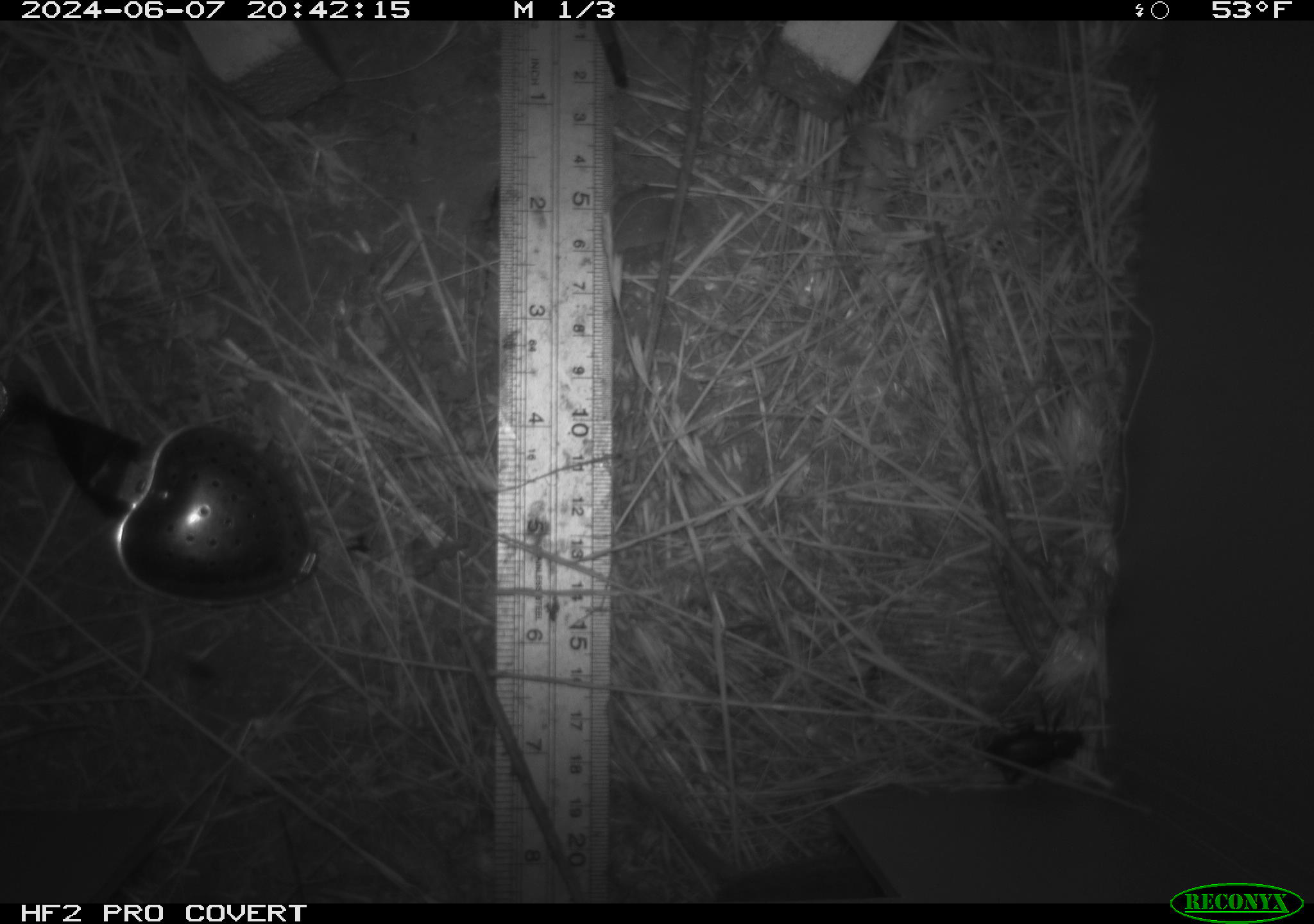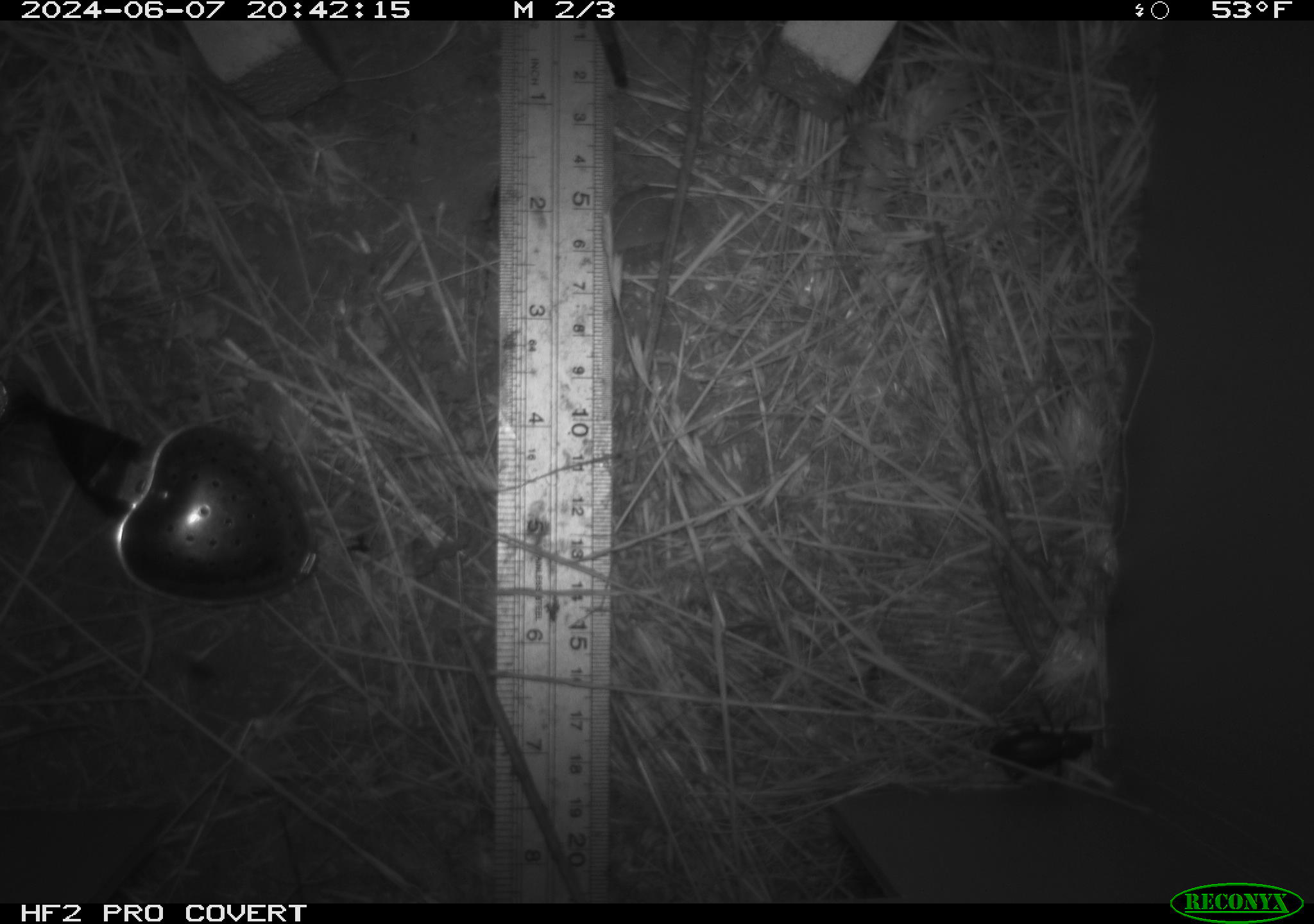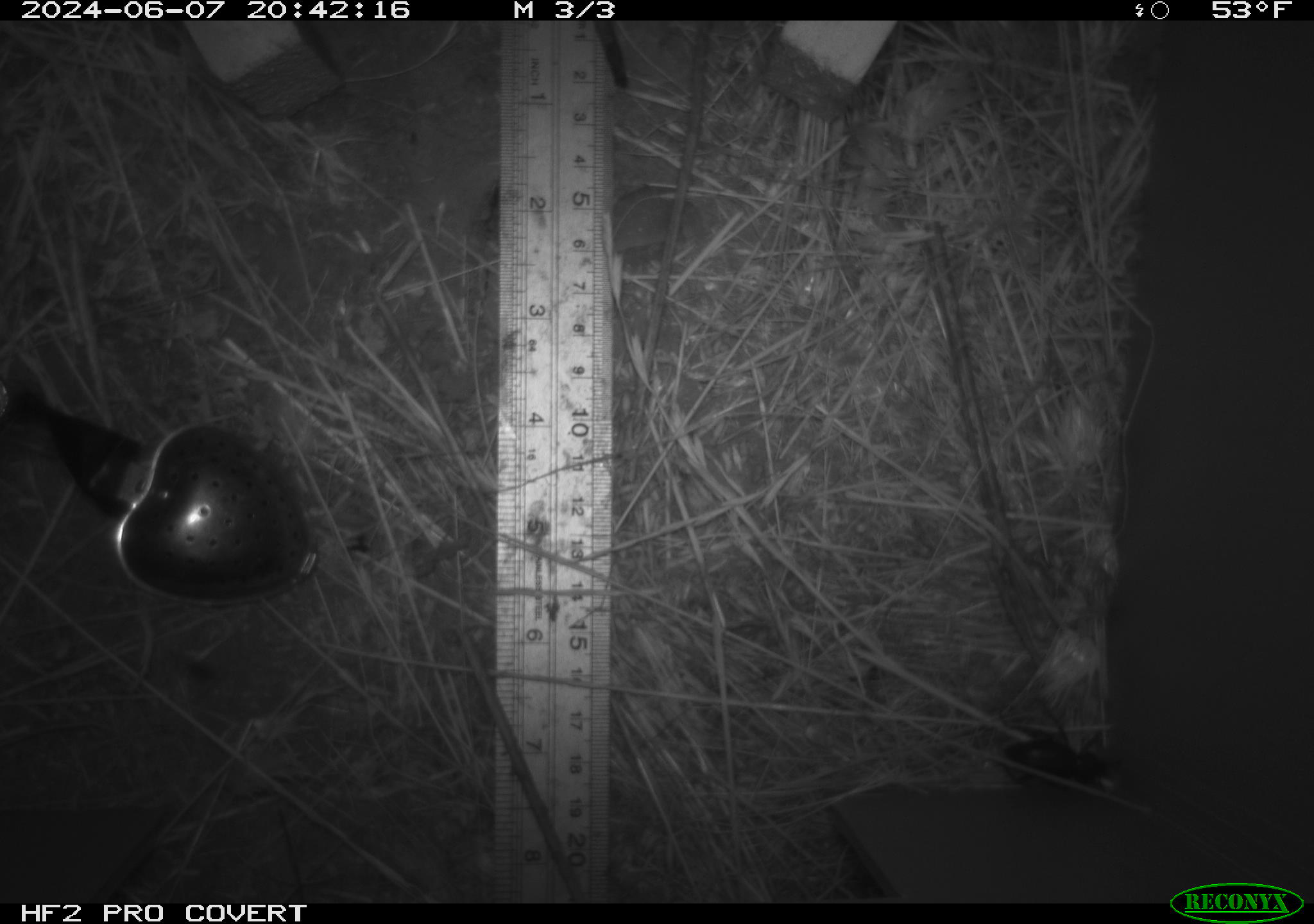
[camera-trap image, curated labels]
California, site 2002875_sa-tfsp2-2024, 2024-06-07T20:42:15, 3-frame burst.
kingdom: Animalia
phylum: Chordata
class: Mammalia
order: Rodentia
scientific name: Rodentia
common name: rodent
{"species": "rodent (Rodentia)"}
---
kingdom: Animalia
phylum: Arthropoda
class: Insecta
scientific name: Insecta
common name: insect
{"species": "insect (Insecta)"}